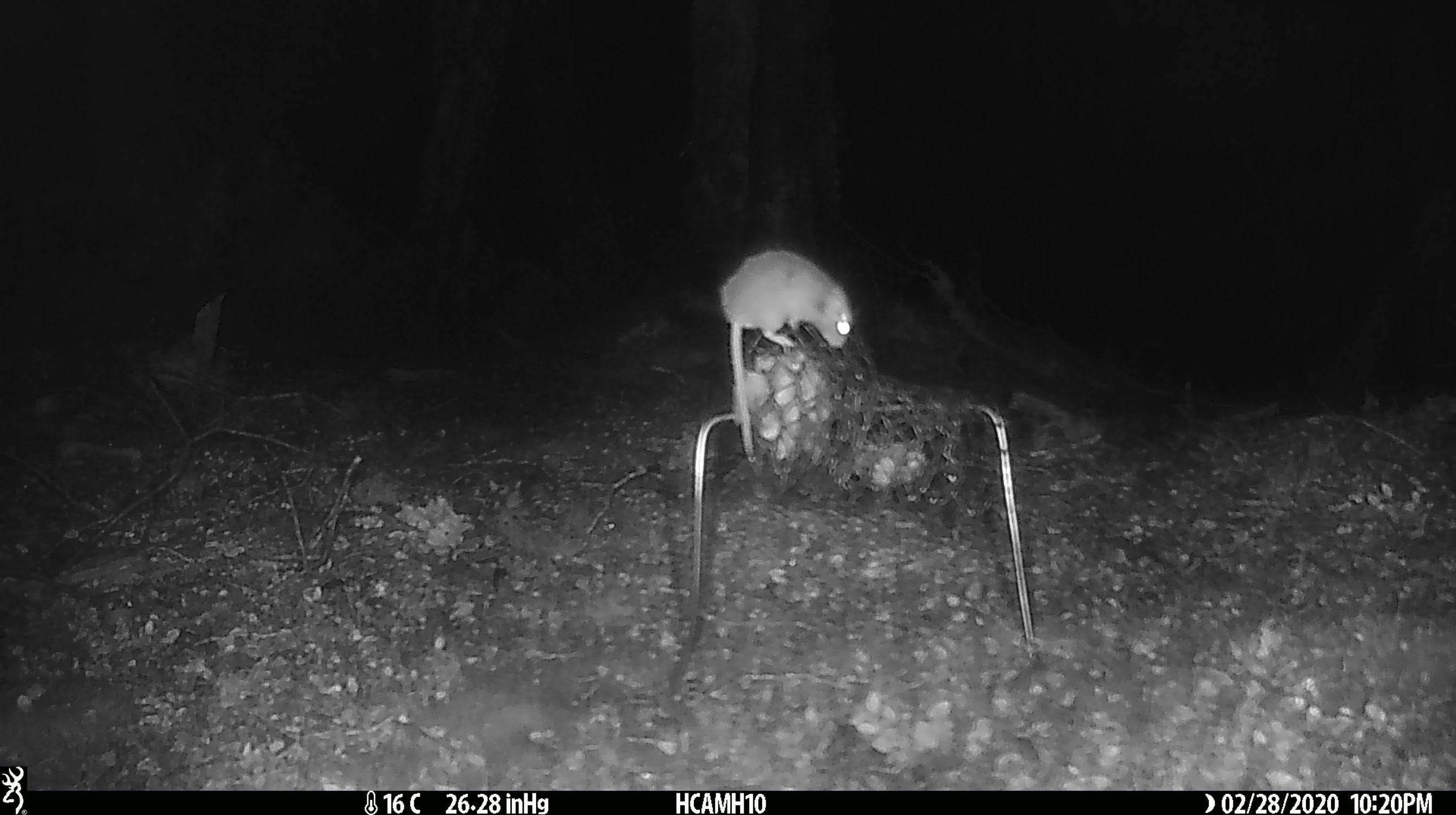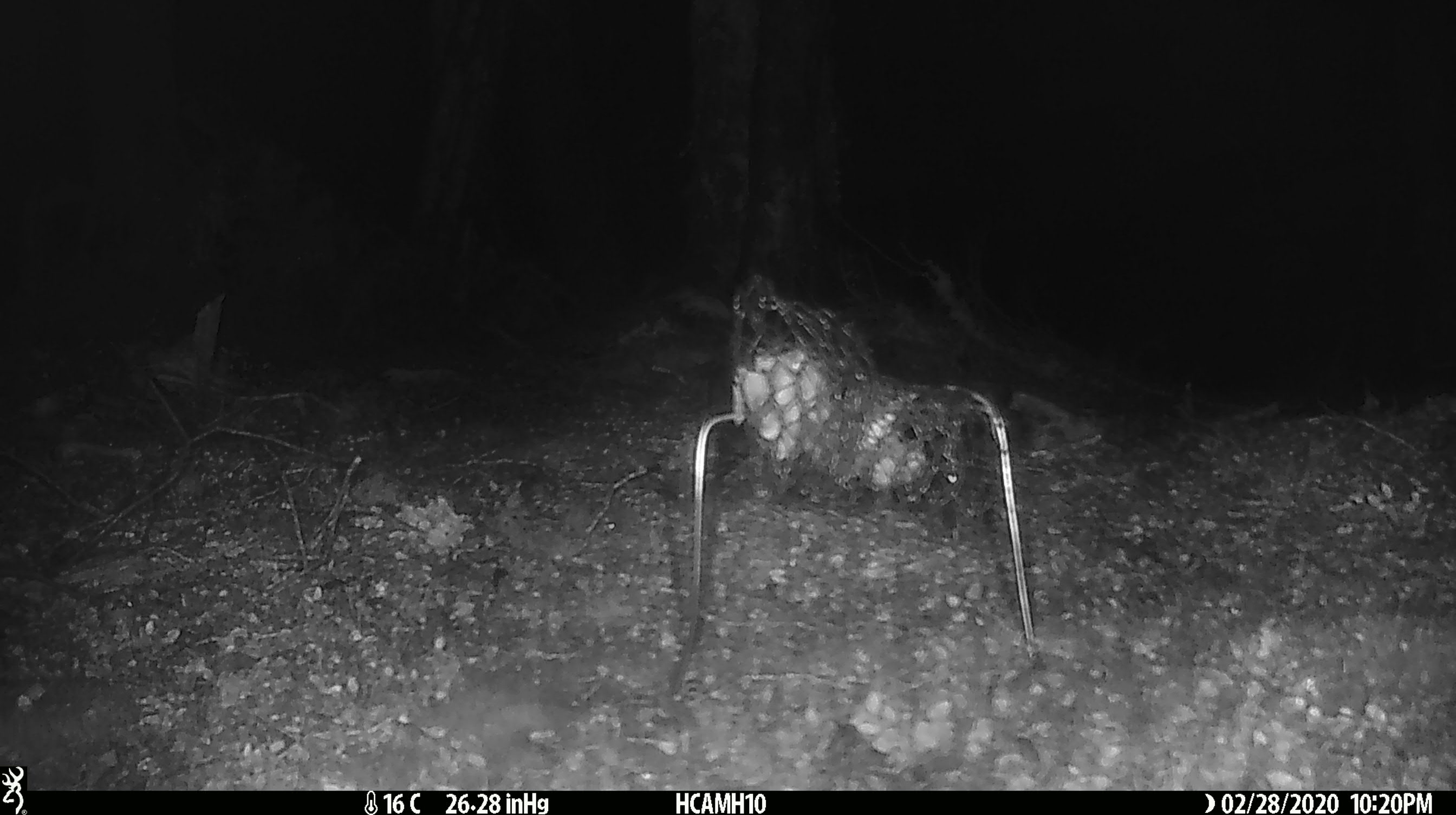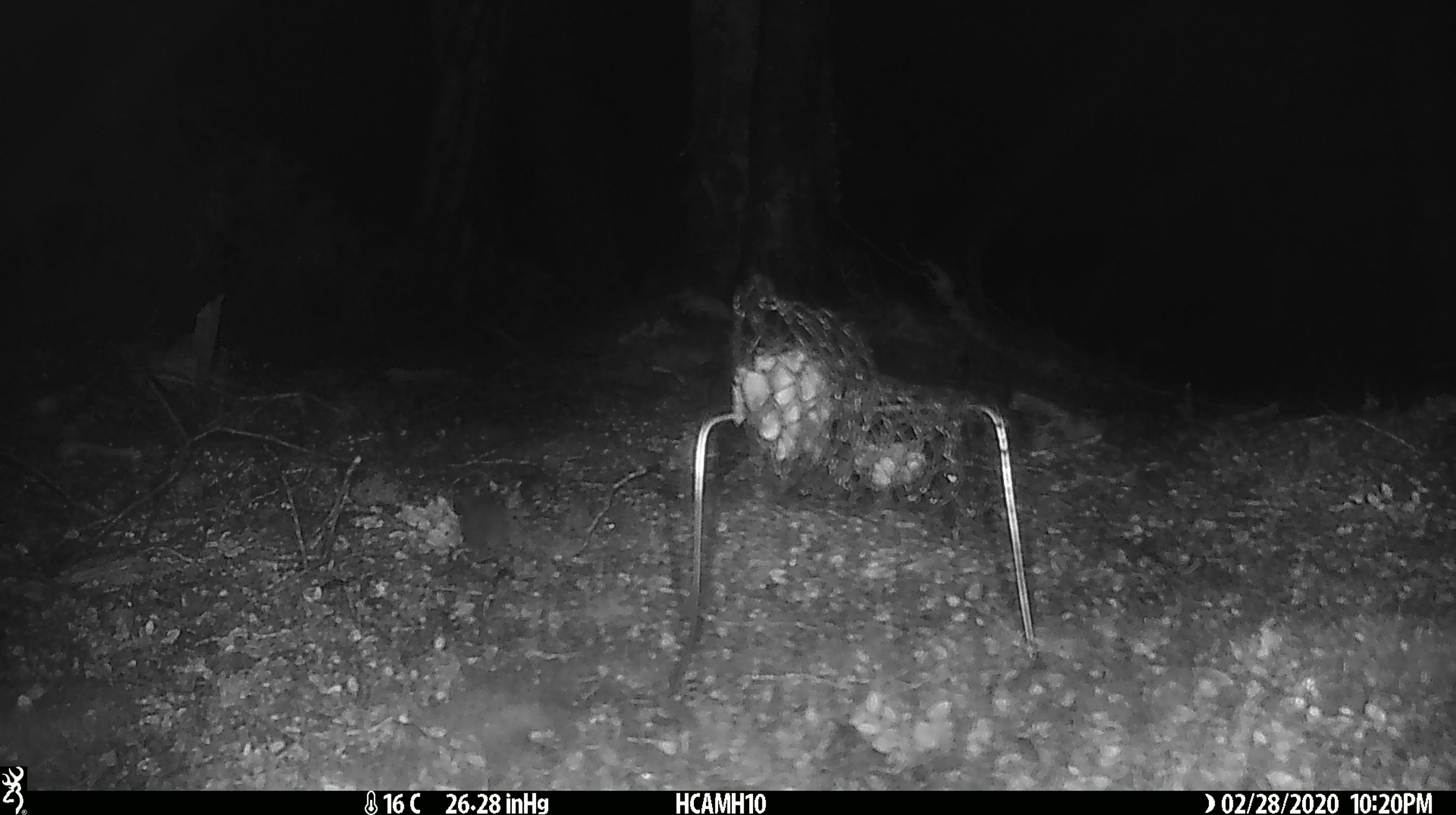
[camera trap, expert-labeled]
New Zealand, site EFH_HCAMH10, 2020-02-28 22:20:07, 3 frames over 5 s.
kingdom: Animalia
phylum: Chordata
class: Mammalia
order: Rodentia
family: Muridae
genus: Mus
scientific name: Mus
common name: mouse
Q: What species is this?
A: Mouse (Mus).